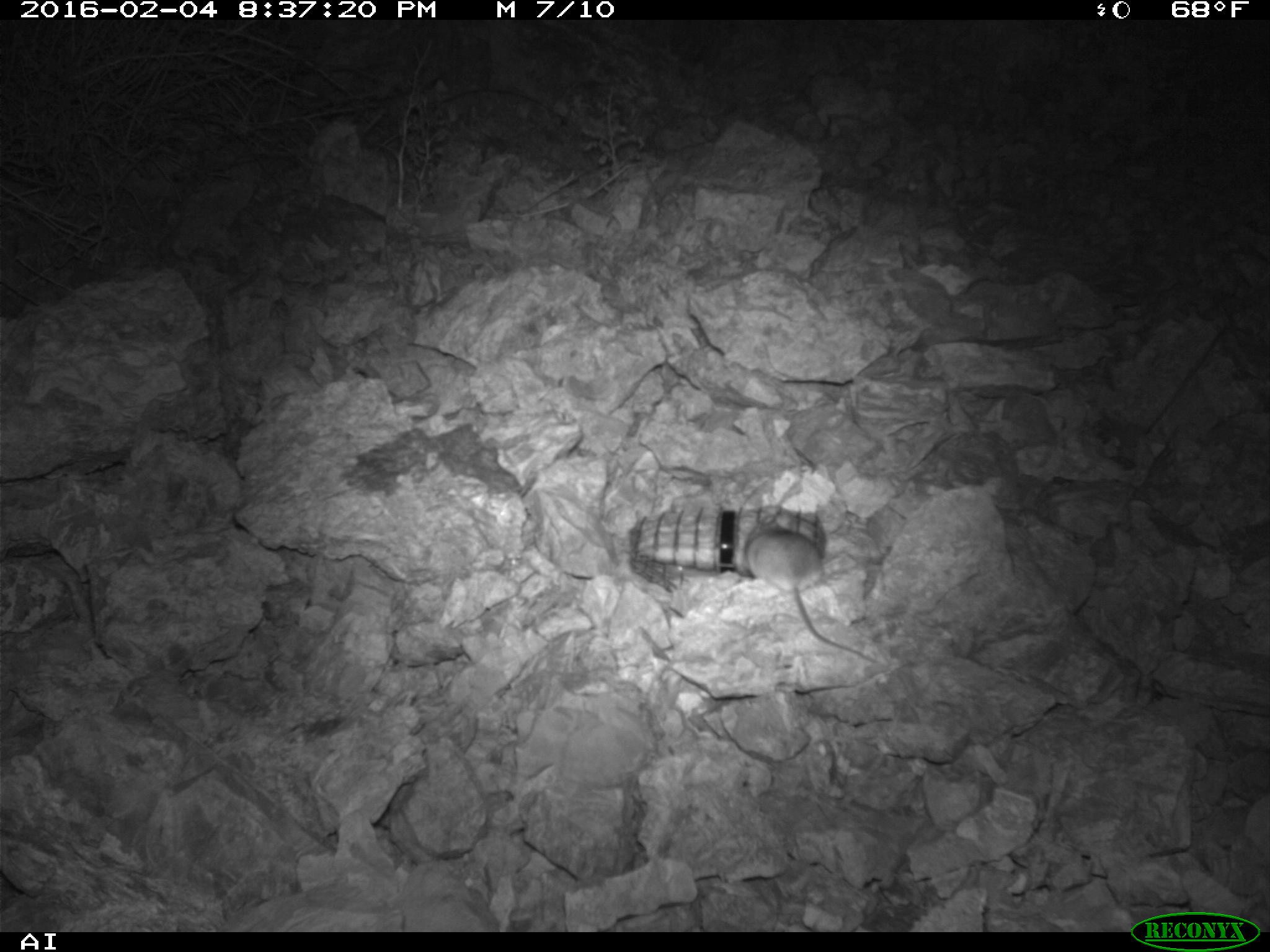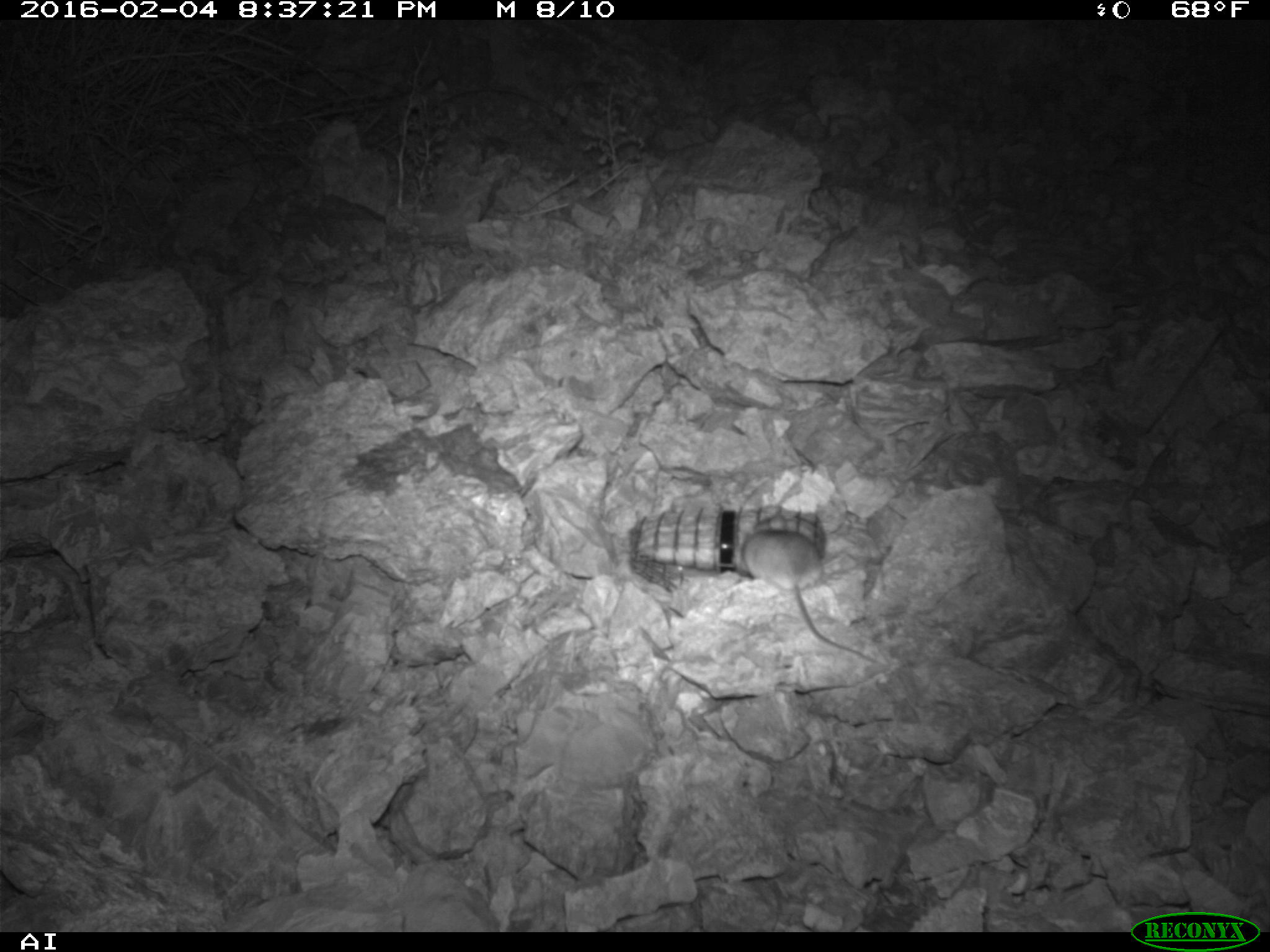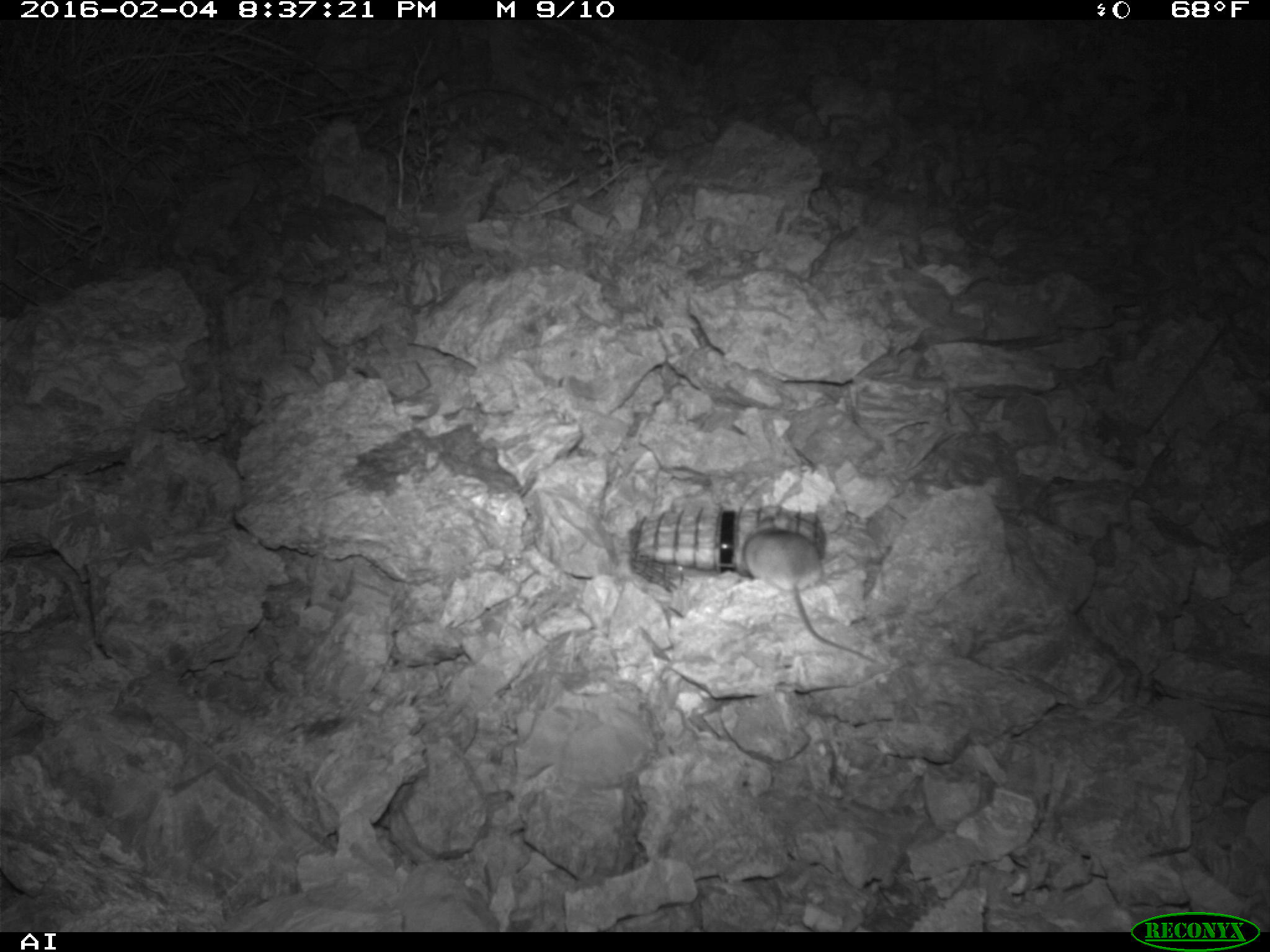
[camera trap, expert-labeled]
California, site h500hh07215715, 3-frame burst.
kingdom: Animalia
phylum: Chordata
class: Mammalia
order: Rodentia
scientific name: Rodentia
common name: rodent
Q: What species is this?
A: Rodent (Rodentia).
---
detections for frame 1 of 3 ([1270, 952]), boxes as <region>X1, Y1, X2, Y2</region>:
rodent: <region>740, 520, 876, 662</region>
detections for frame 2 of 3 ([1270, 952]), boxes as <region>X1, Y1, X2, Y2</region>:
rodent: <region>742, 516, 879, 664</region>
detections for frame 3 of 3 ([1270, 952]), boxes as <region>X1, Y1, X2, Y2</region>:
rodent: <region>737, 523, 881, 665</region>